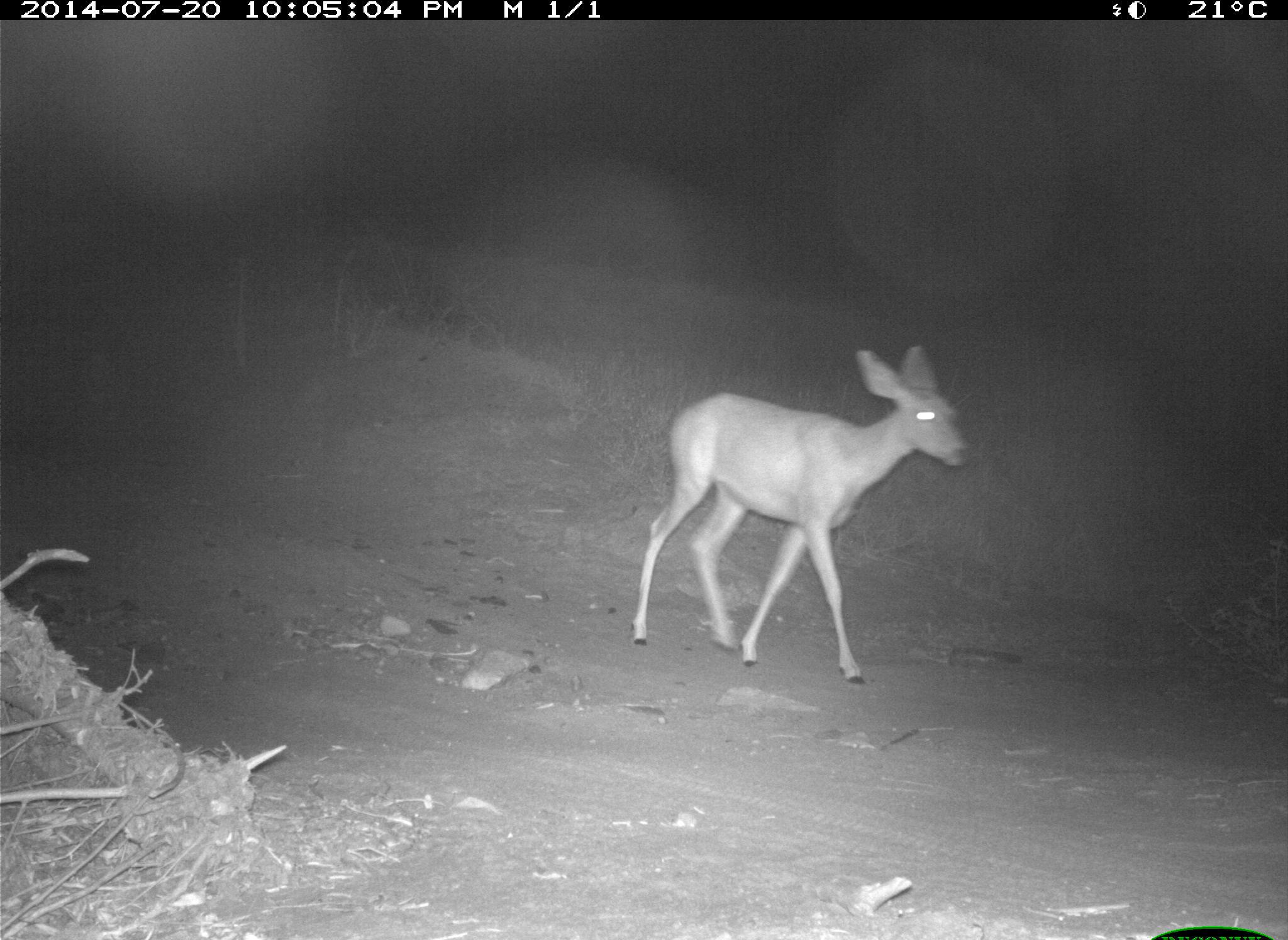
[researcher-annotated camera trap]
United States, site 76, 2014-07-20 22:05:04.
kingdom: Animalia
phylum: Chordata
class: Mammalia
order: Artiodactyla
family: Cervidae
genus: Odocoileus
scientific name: Odocoileus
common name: deer